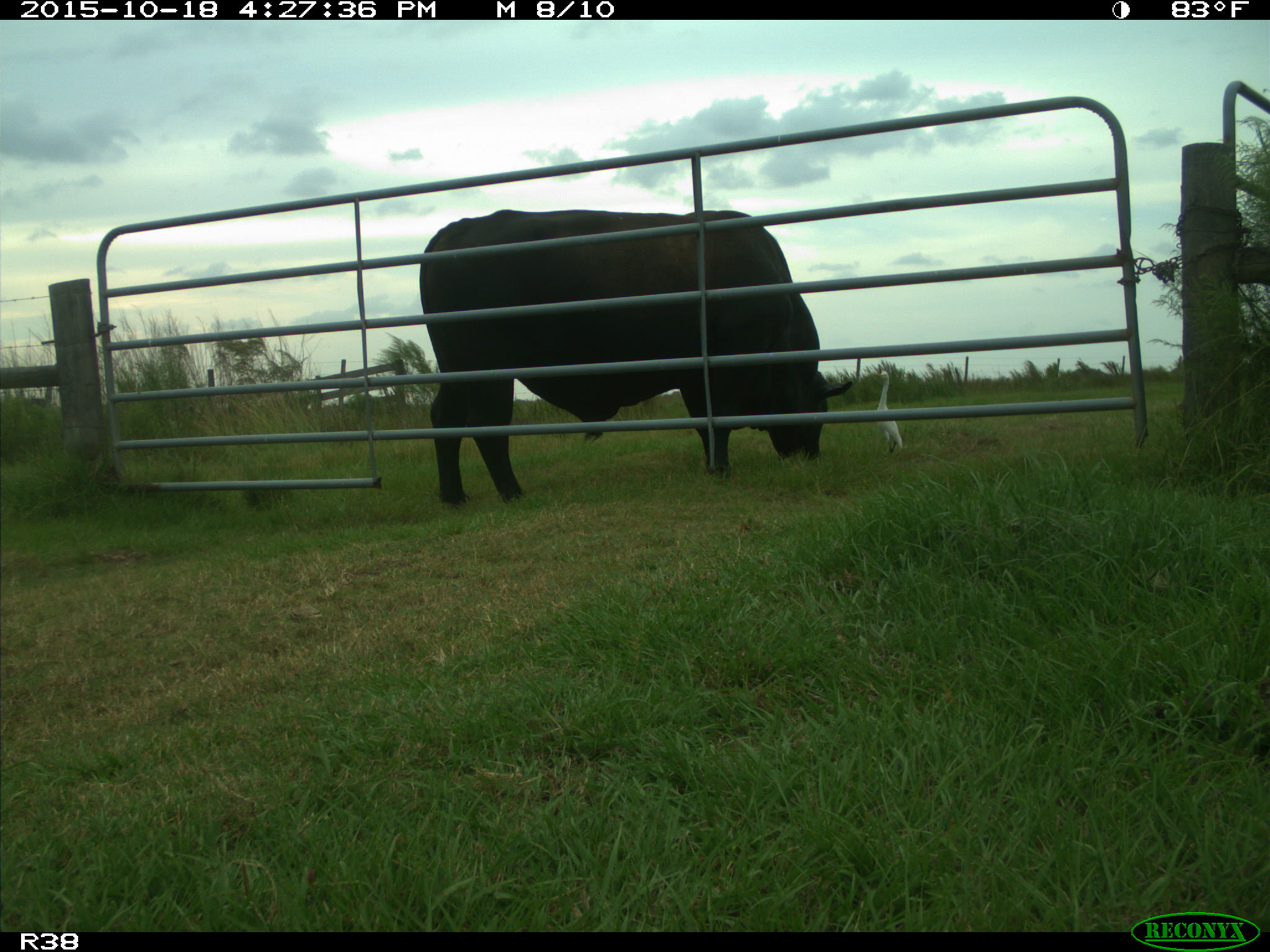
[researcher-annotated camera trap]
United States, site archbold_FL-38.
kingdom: Animalia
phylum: Chordata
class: Mammalia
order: Artiodactyla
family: Bovidae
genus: Bos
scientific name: Bos taurus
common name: domestic cow